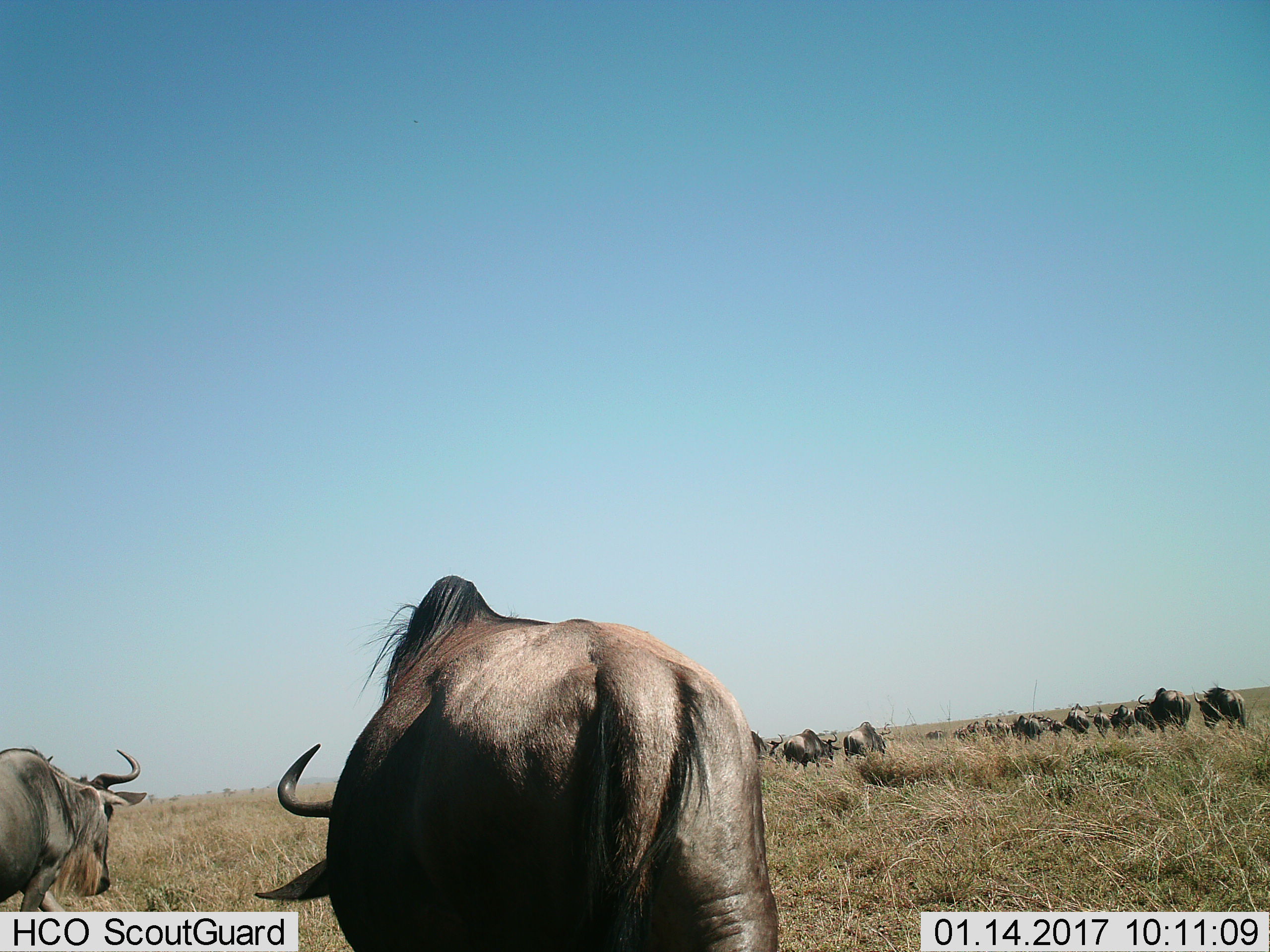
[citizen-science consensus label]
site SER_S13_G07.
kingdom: Animalia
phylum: Chordata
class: Mammalia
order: Artiodactyla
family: Bovidae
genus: Connochaetes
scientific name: Connochaetes taurinus taurinus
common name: blue wildebeest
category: wildebeestblue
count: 11-50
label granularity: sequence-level